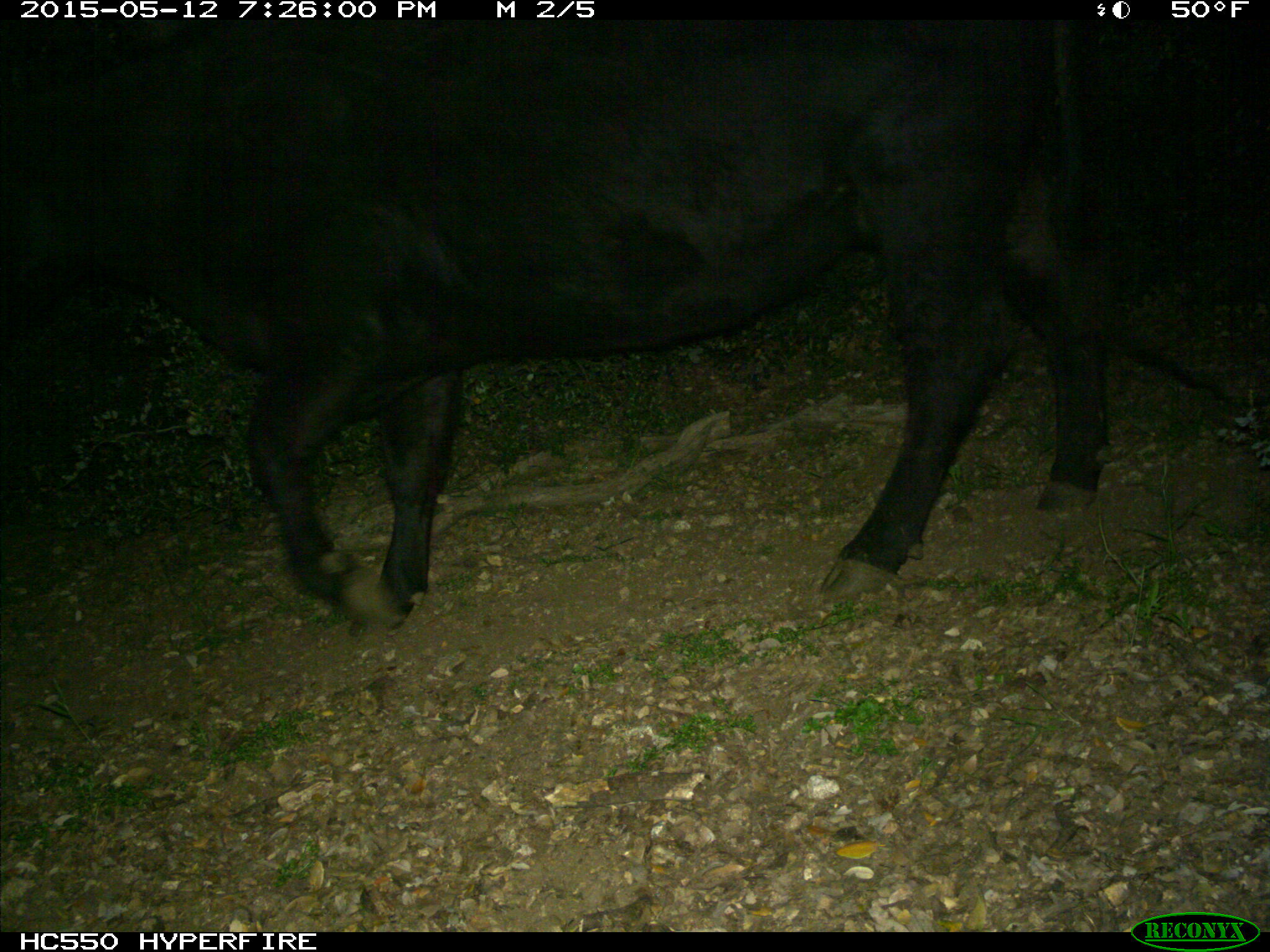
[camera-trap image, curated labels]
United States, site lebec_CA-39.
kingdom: Animalia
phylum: Chordata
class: Mammalia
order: Artiodactyla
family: Bovidae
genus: Bos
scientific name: Bos taurus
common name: domestic cow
Bos taurus (domestic cow).